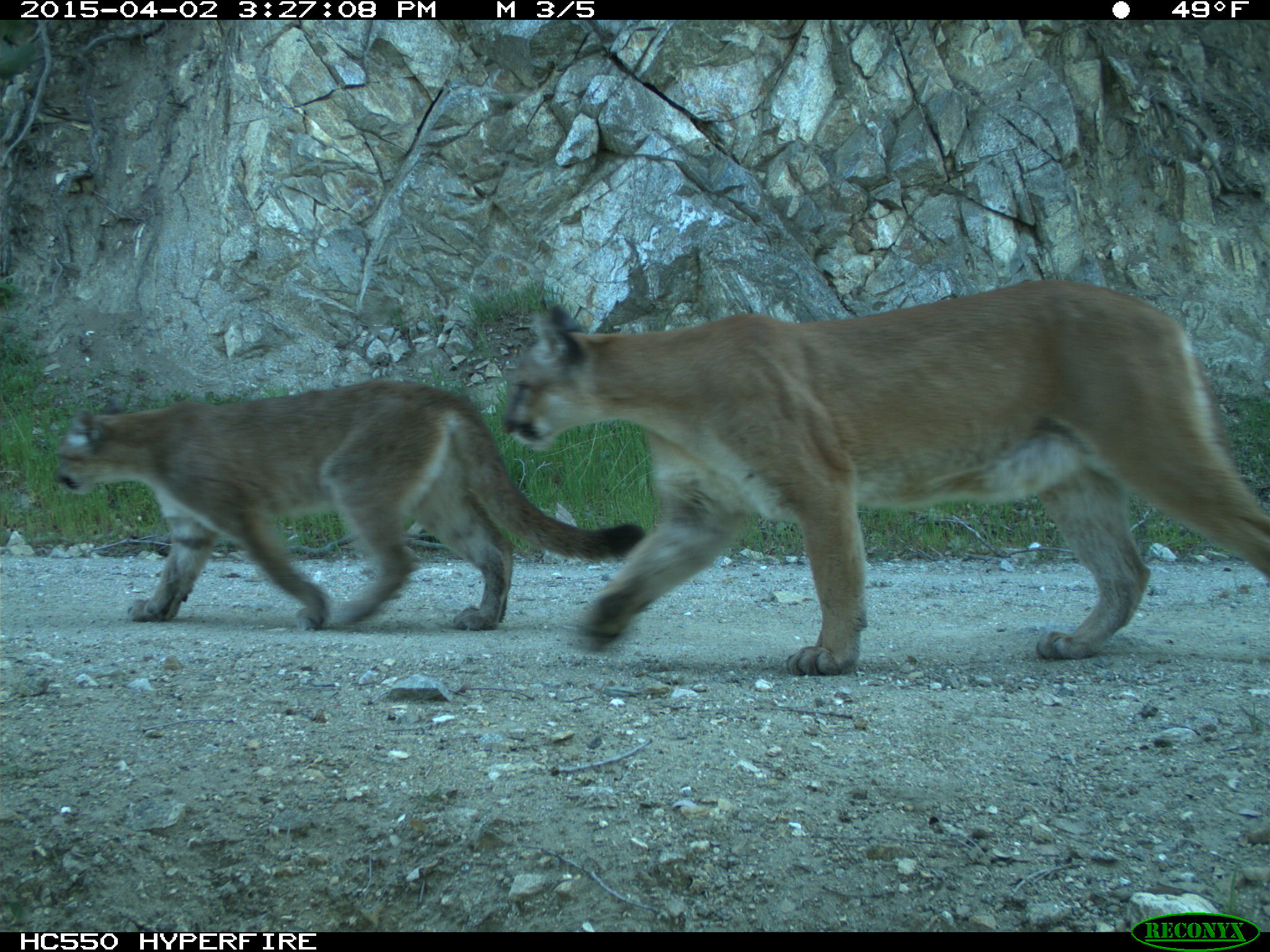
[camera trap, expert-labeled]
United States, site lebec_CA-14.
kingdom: Animalia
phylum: Chordata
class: Mammalia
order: Carnivora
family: Felidae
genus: Puma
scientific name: Puma concolor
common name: mountain lion